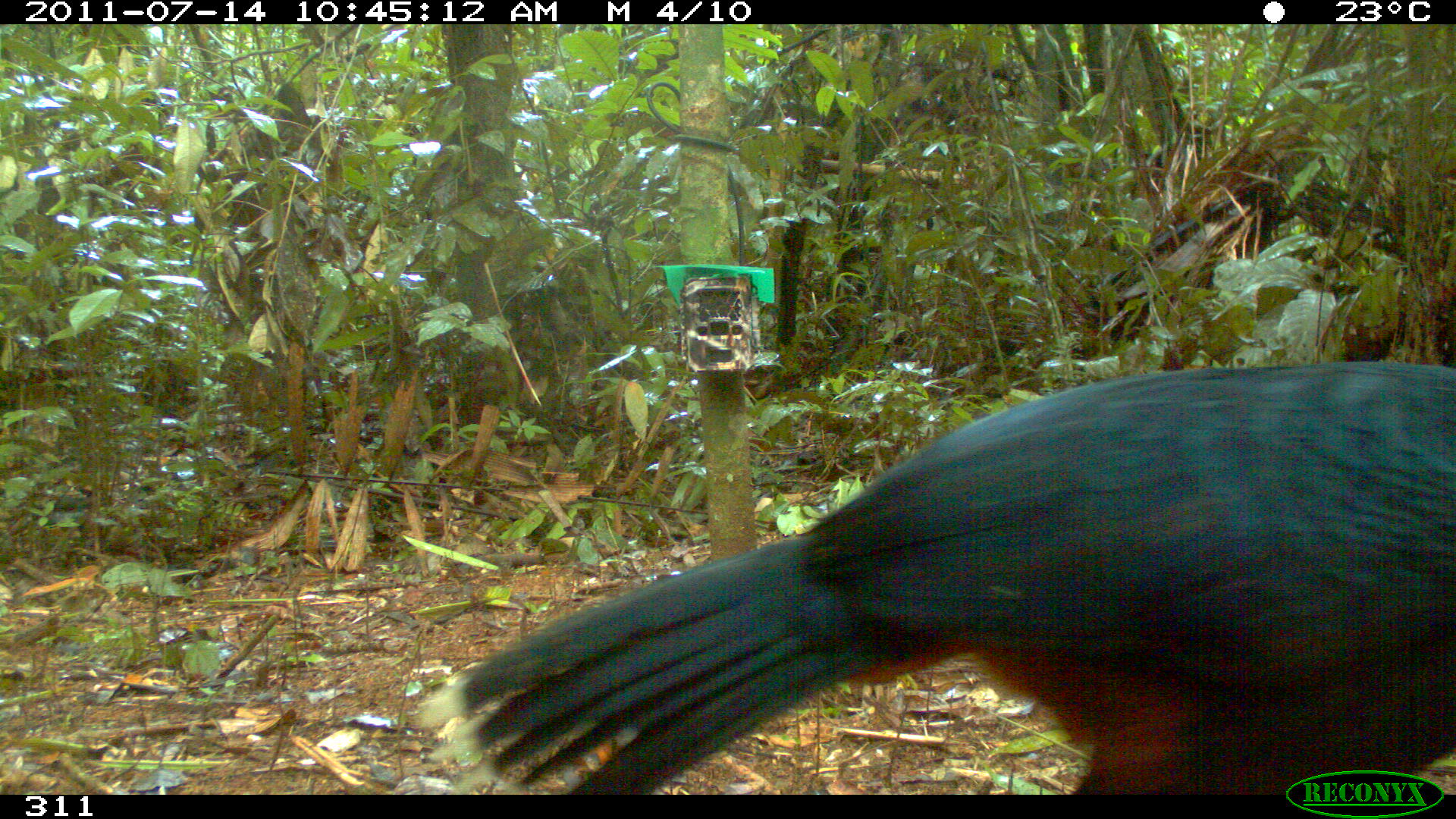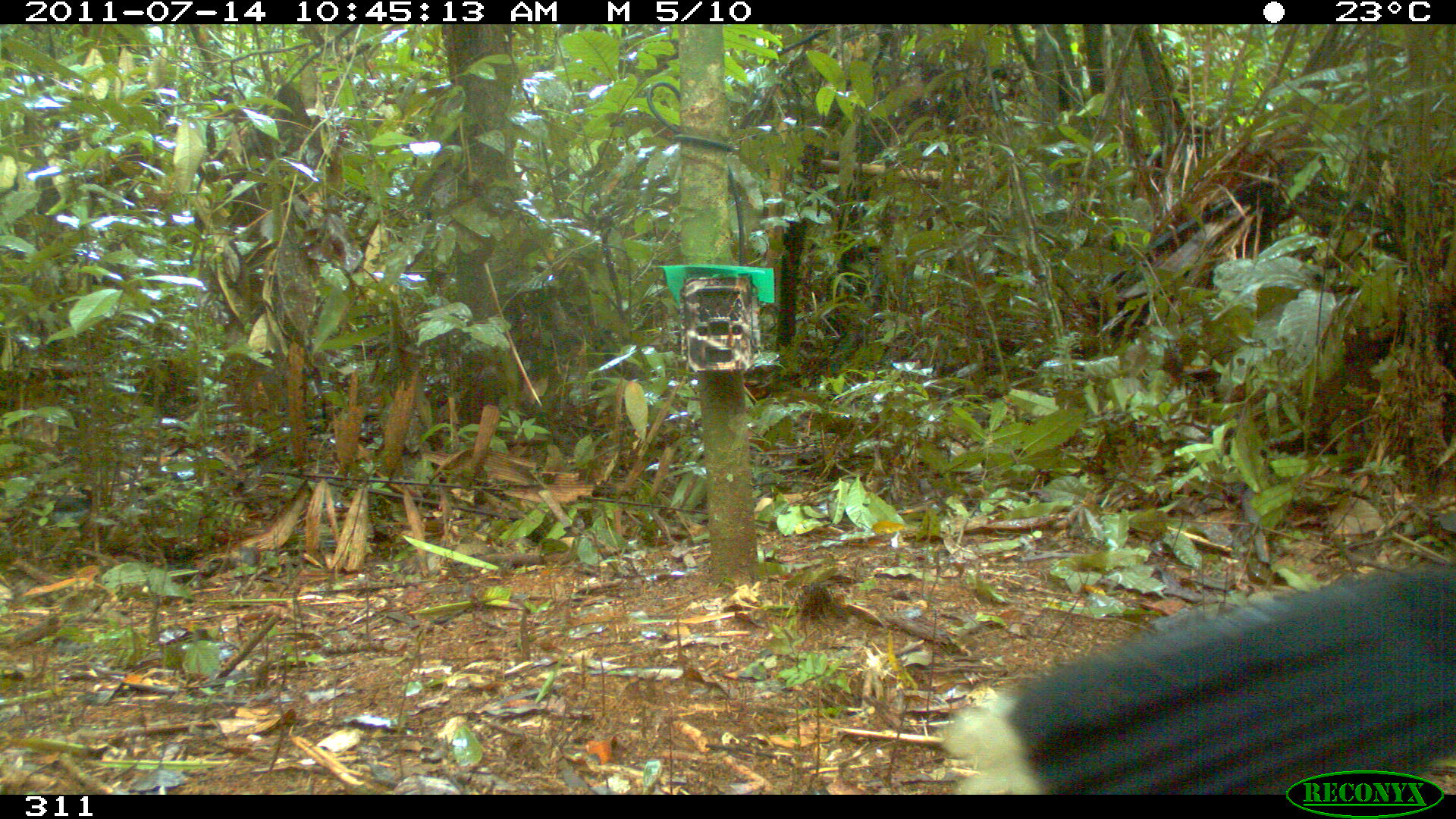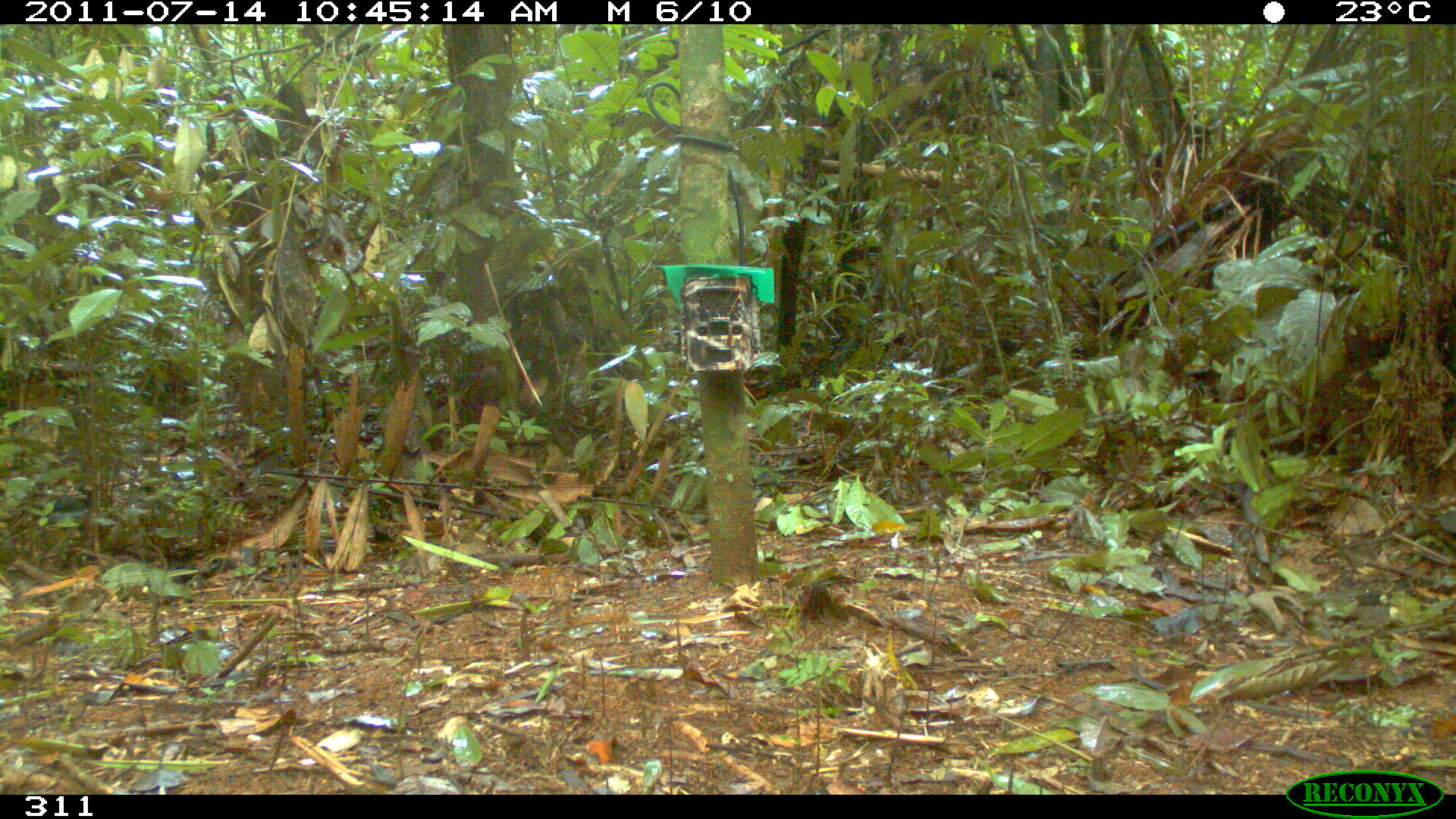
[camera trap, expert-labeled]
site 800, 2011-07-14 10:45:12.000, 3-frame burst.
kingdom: Animalia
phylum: Chordata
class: Aves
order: Galliformes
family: Cracidae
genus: Mitu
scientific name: Mitu tuberosum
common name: razor-billed curassow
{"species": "Mitu tuberosum (razor-billed curassow)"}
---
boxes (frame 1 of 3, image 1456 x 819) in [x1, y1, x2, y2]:
mitu tuberosum: [421, 360, 1456, 788]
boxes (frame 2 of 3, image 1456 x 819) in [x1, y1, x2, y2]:
mitu tuberosum: [944, 567, 1451, 790]